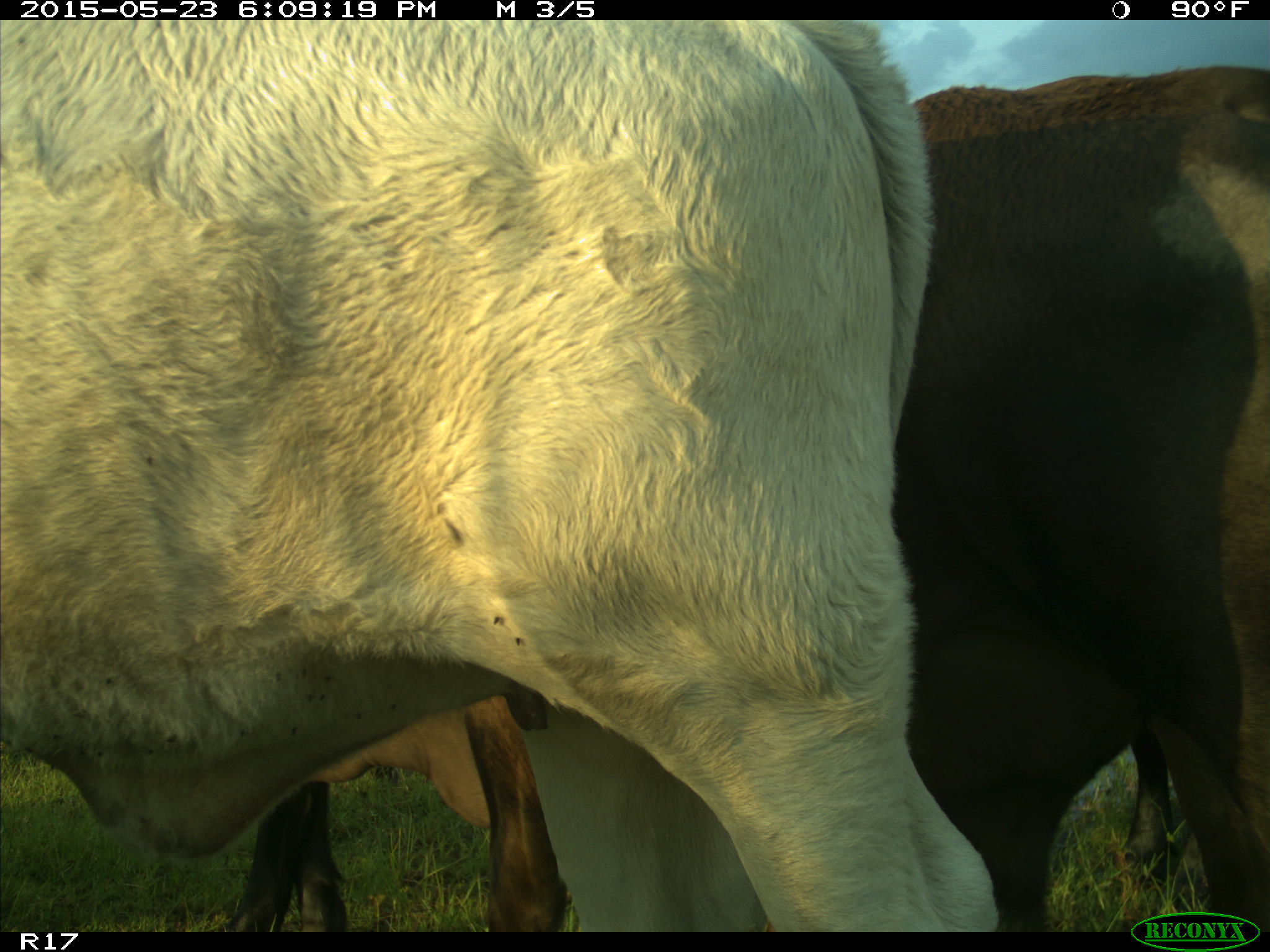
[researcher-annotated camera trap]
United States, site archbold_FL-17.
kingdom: Animalia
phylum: Chordata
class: Mammalia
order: Artiodactyla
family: Bovidae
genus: Bos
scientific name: Bos taurus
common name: domestic cow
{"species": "Bos taurus (domestic cow)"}